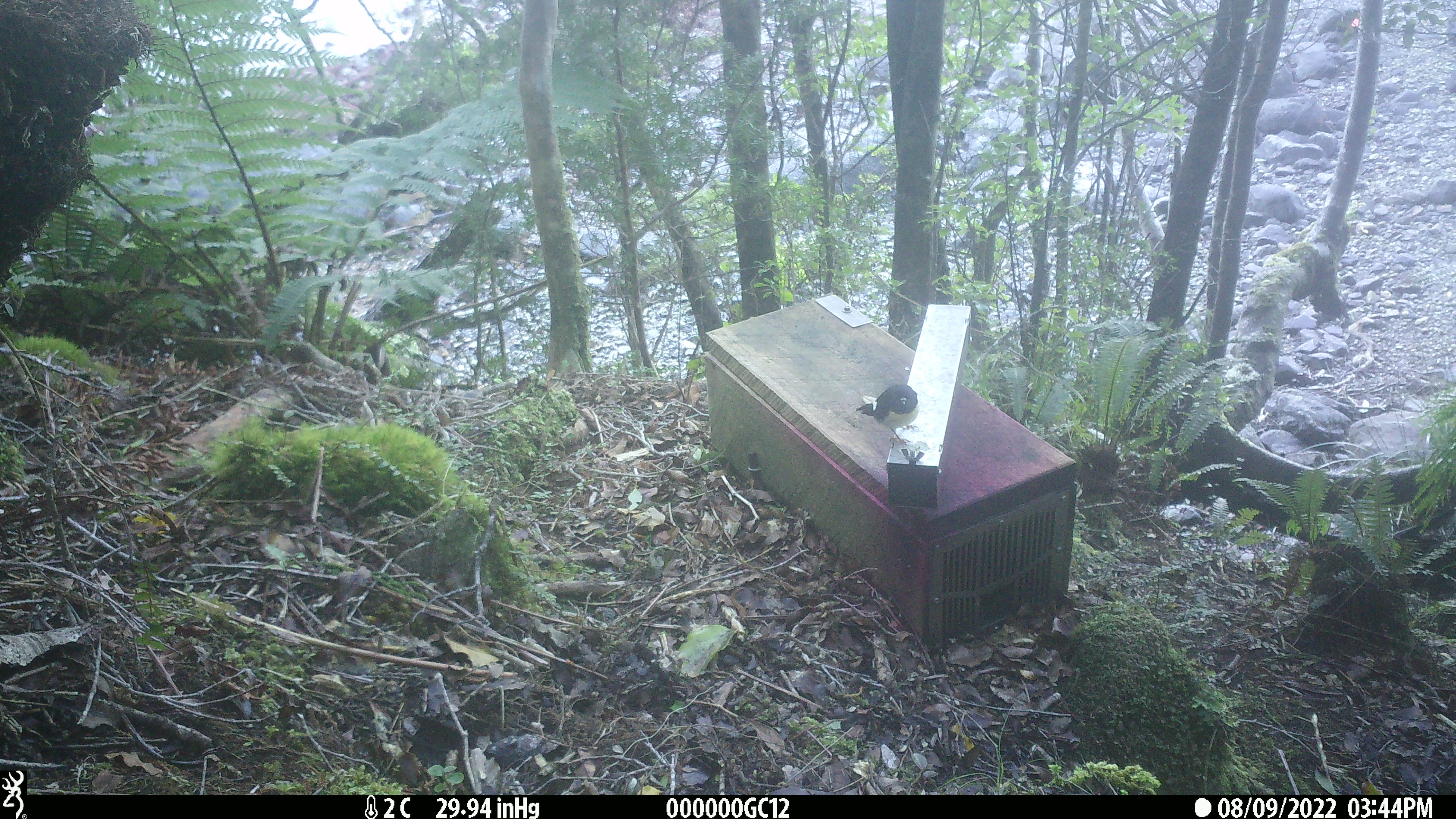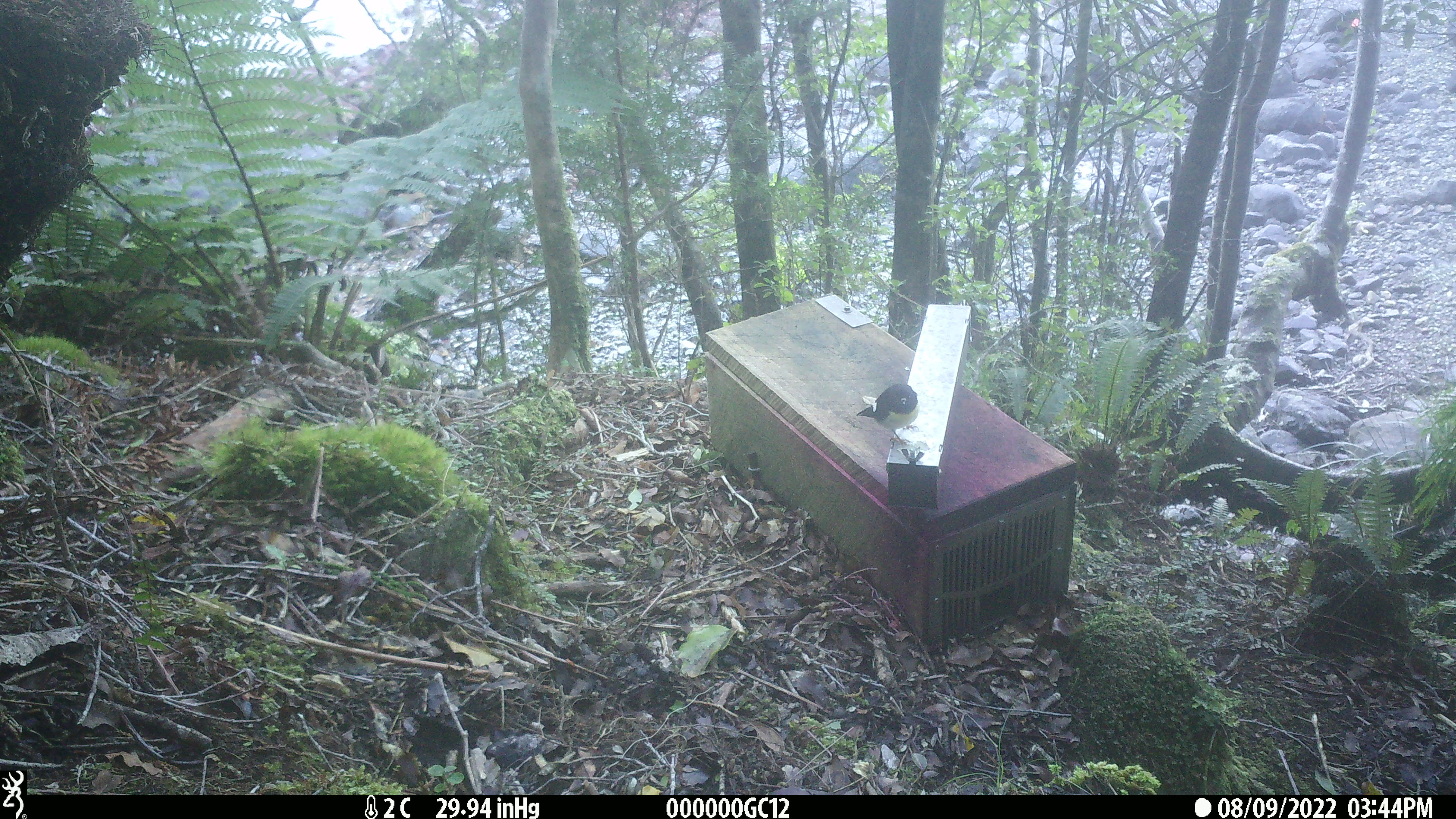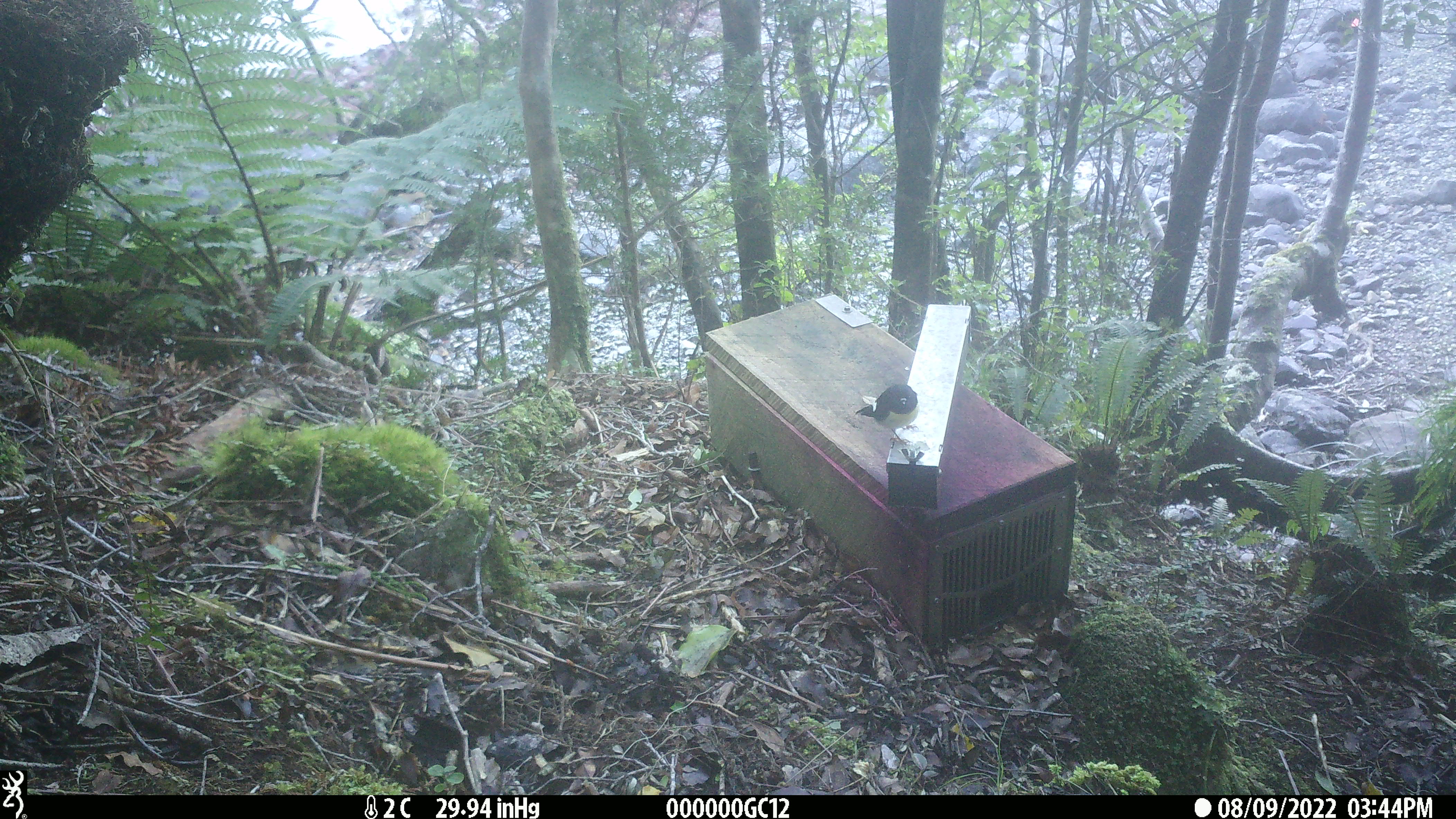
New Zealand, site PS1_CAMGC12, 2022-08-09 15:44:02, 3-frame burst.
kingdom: Animalia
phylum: Chordata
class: Aves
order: Passeriformes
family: Petroicidae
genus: Petroica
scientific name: Petroica macrocephala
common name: tomtit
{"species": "tomtit (Petroica macrocephala)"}